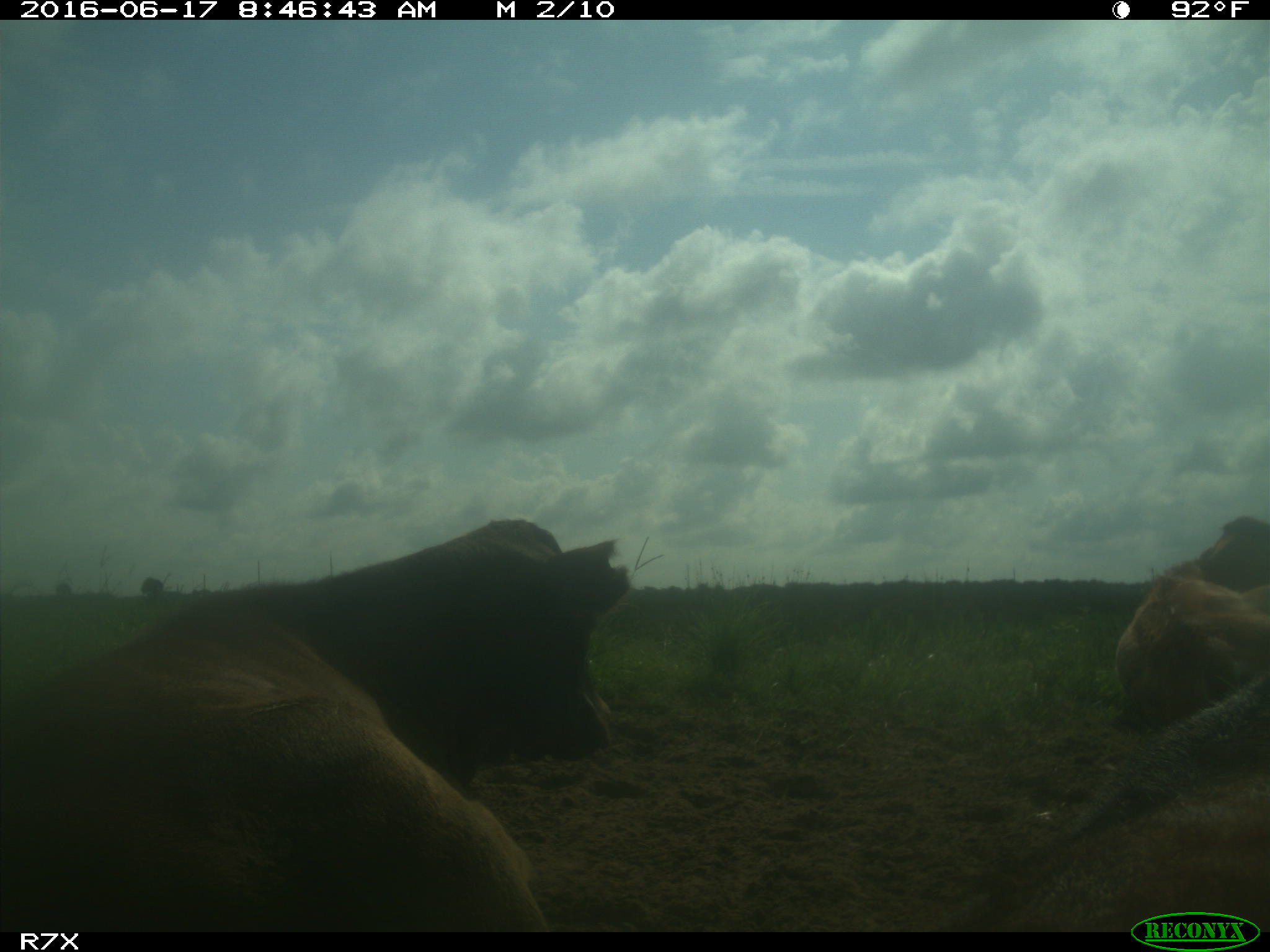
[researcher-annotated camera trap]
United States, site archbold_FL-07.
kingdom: Animalia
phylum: Chordata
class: Mammalia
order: Artiodactyla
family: Bovidae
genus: Bos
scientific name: Bos taurus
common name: domestic cow